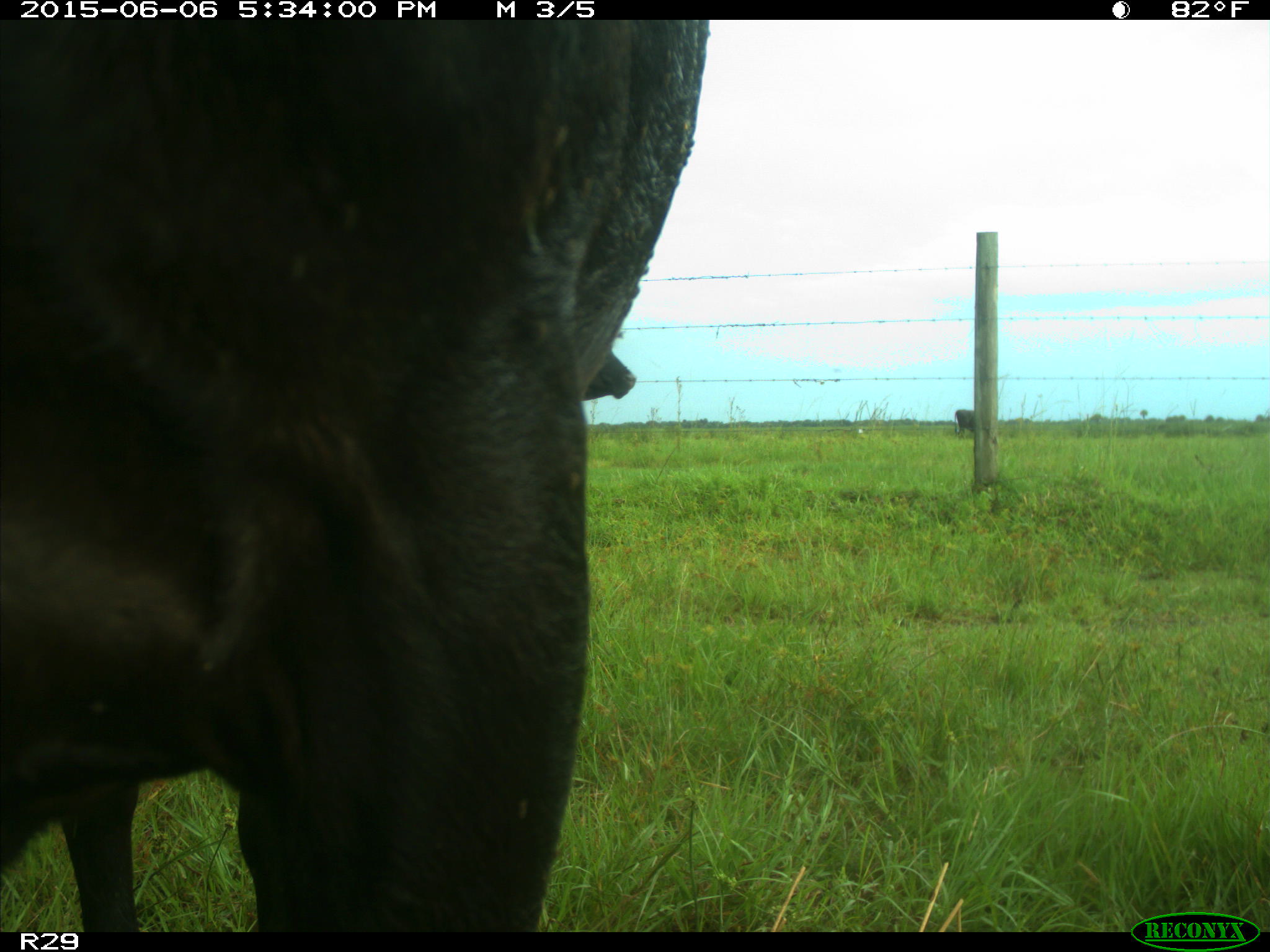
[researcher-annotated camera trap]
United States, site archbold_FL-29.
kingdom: Animalia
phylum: Chordata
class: Mammalia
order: Artiodactyla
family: Bovidae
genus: Bos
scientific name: Bos taurus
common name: domestic cow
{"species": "Bos taurus (domestic cow)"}